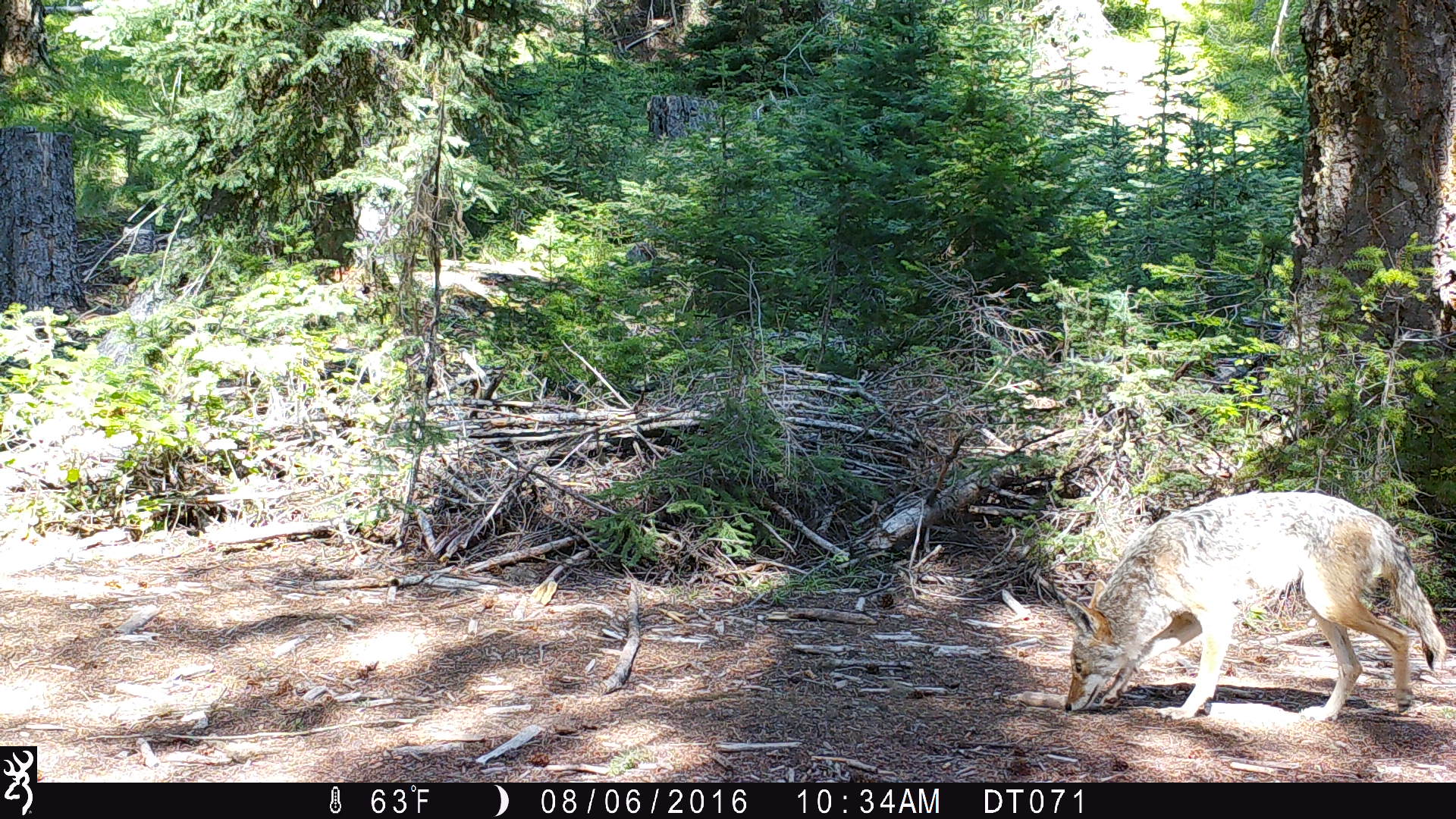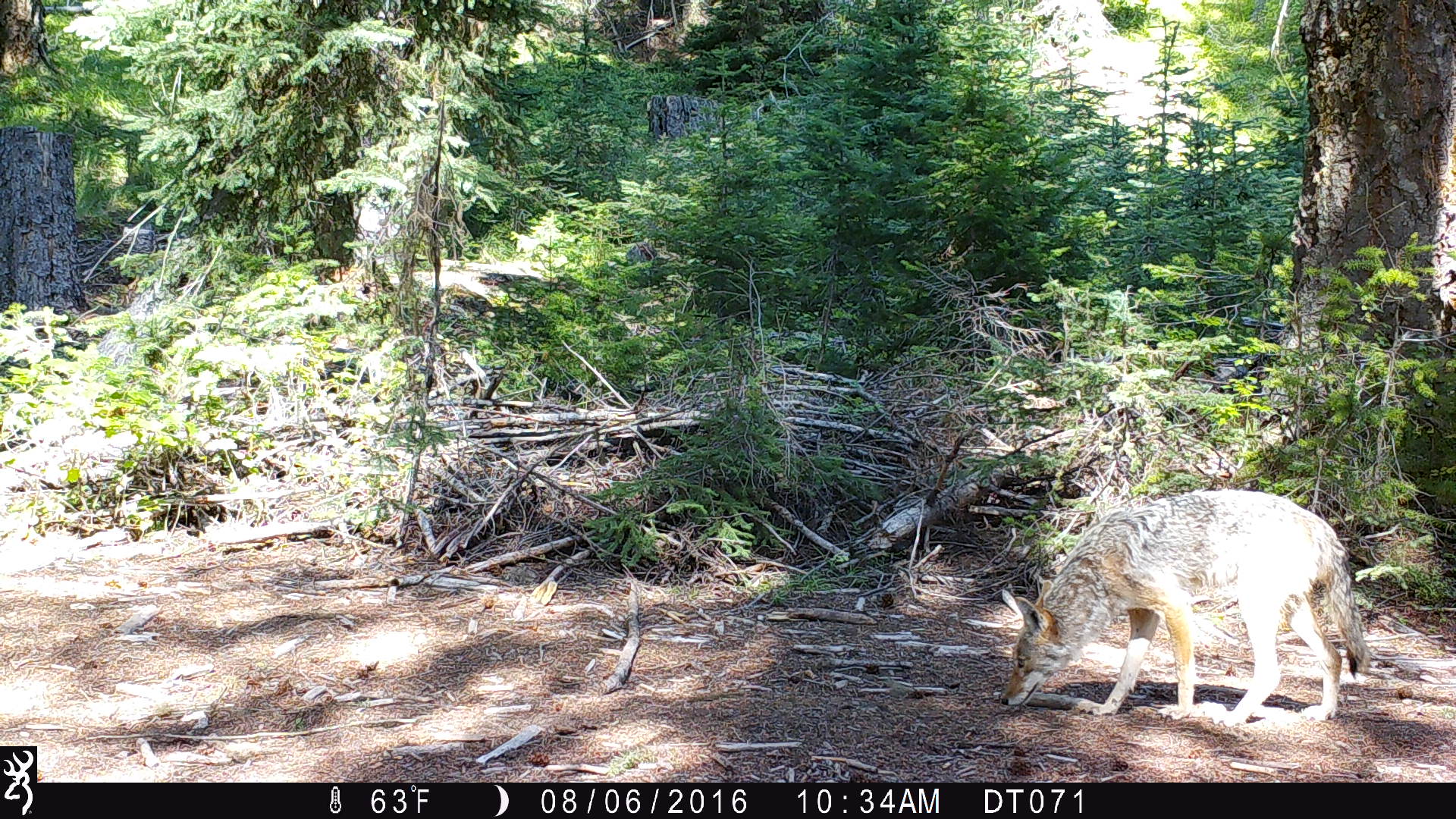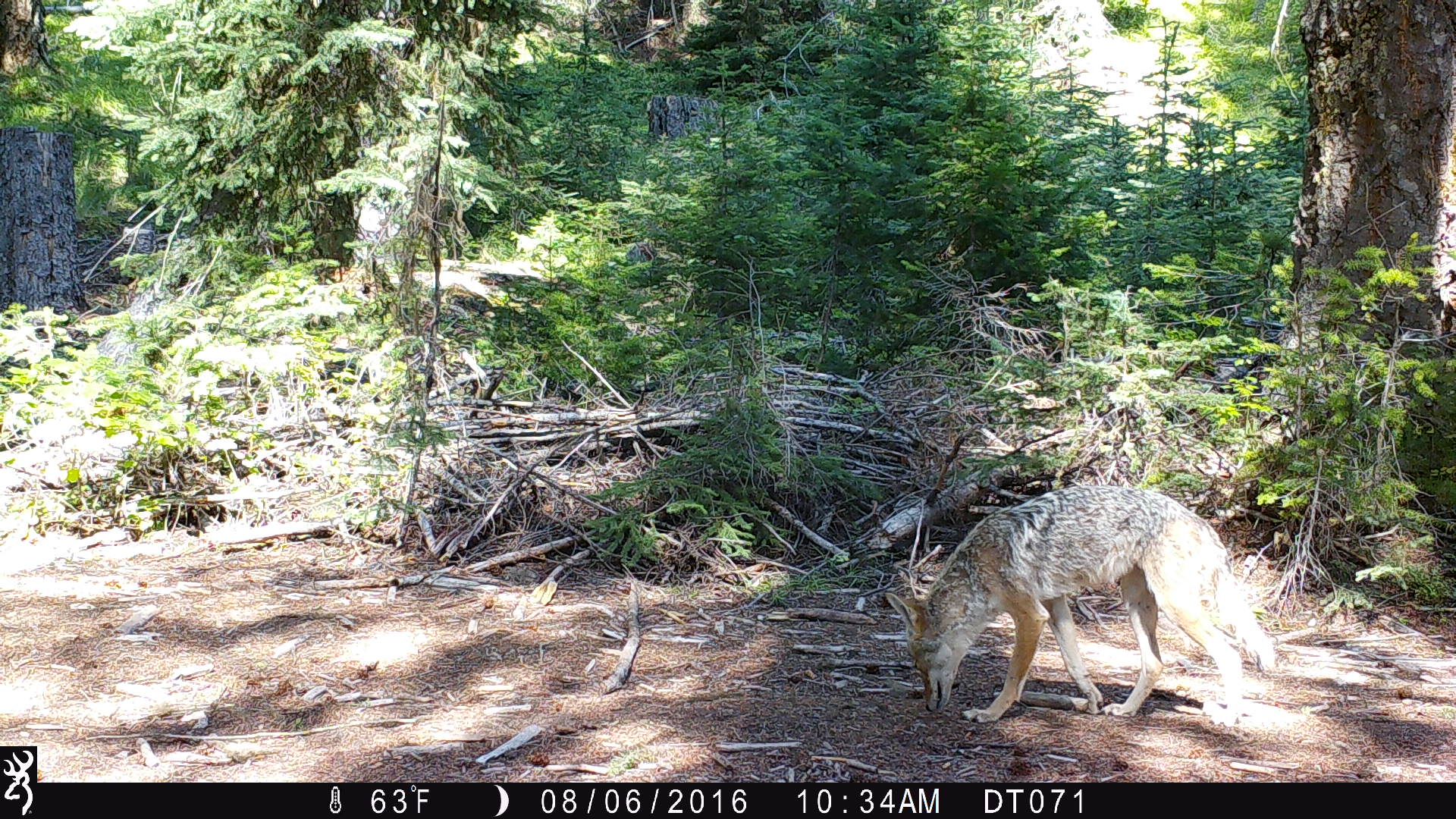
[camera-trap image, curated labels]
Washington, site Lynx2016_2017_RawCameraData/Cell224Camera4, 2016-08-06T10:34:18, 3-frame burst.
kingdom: Animalia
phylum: Chordata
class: Mammalia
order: Carnivora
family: Canidae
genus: Canis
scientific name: Canis latrans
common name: coyote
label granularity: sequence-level